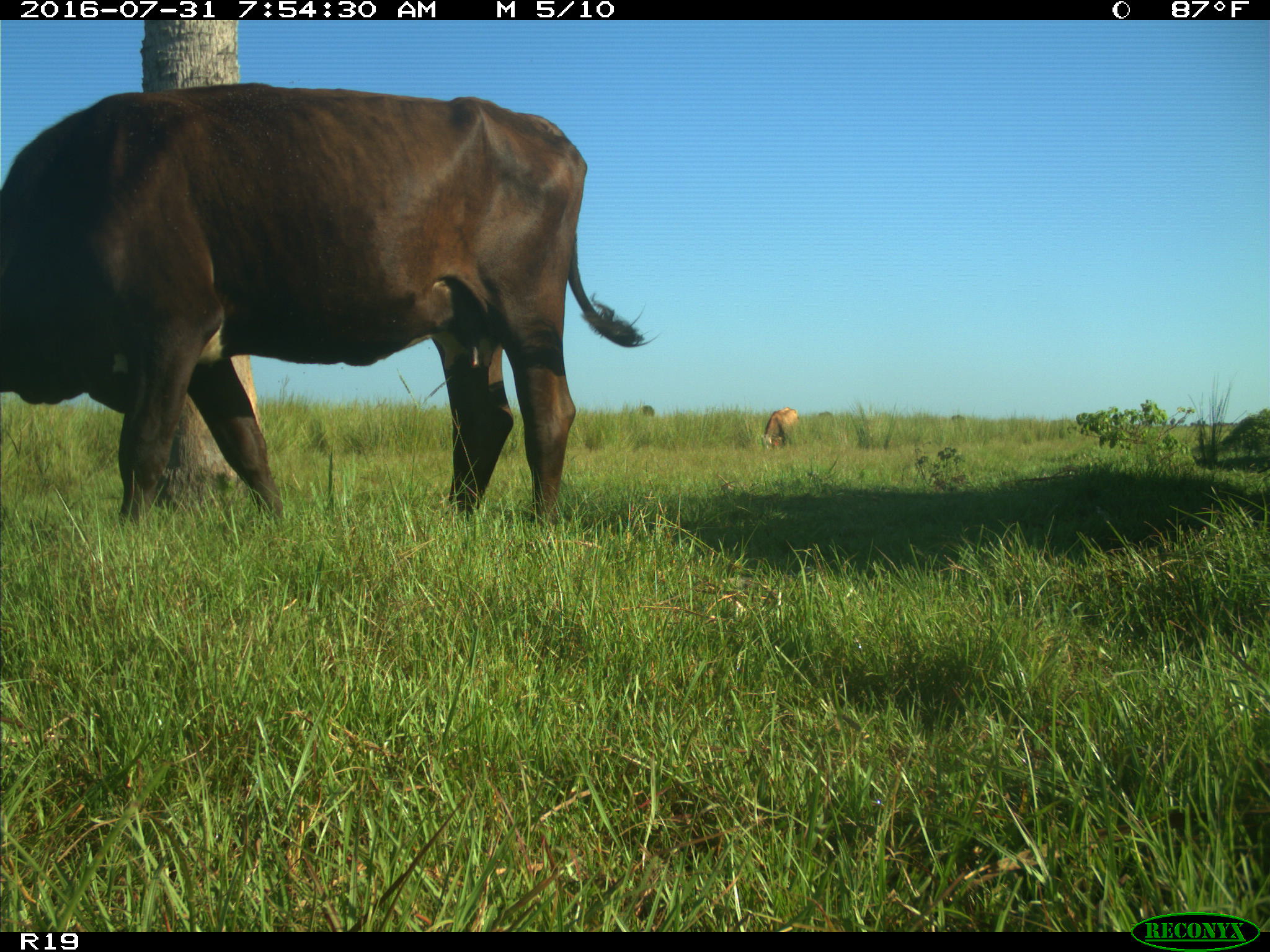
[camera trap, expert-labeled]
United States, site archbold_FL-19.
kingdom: Animalia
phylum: Chordata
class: Mammalia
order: Artiodactyla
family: Bovidae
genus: Bos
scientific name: Bos taurus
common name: domestic cow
Bos taurus (domestic cow).